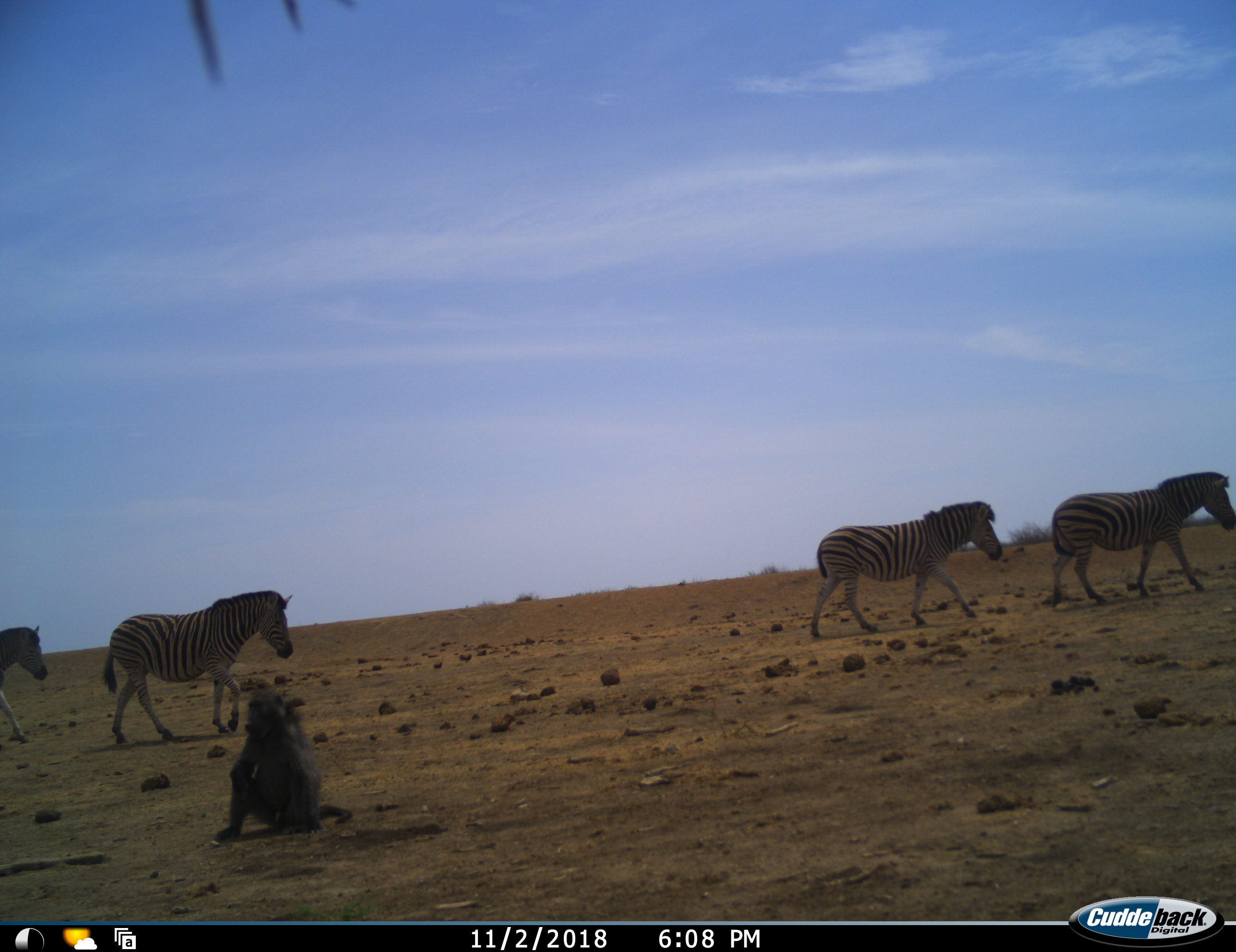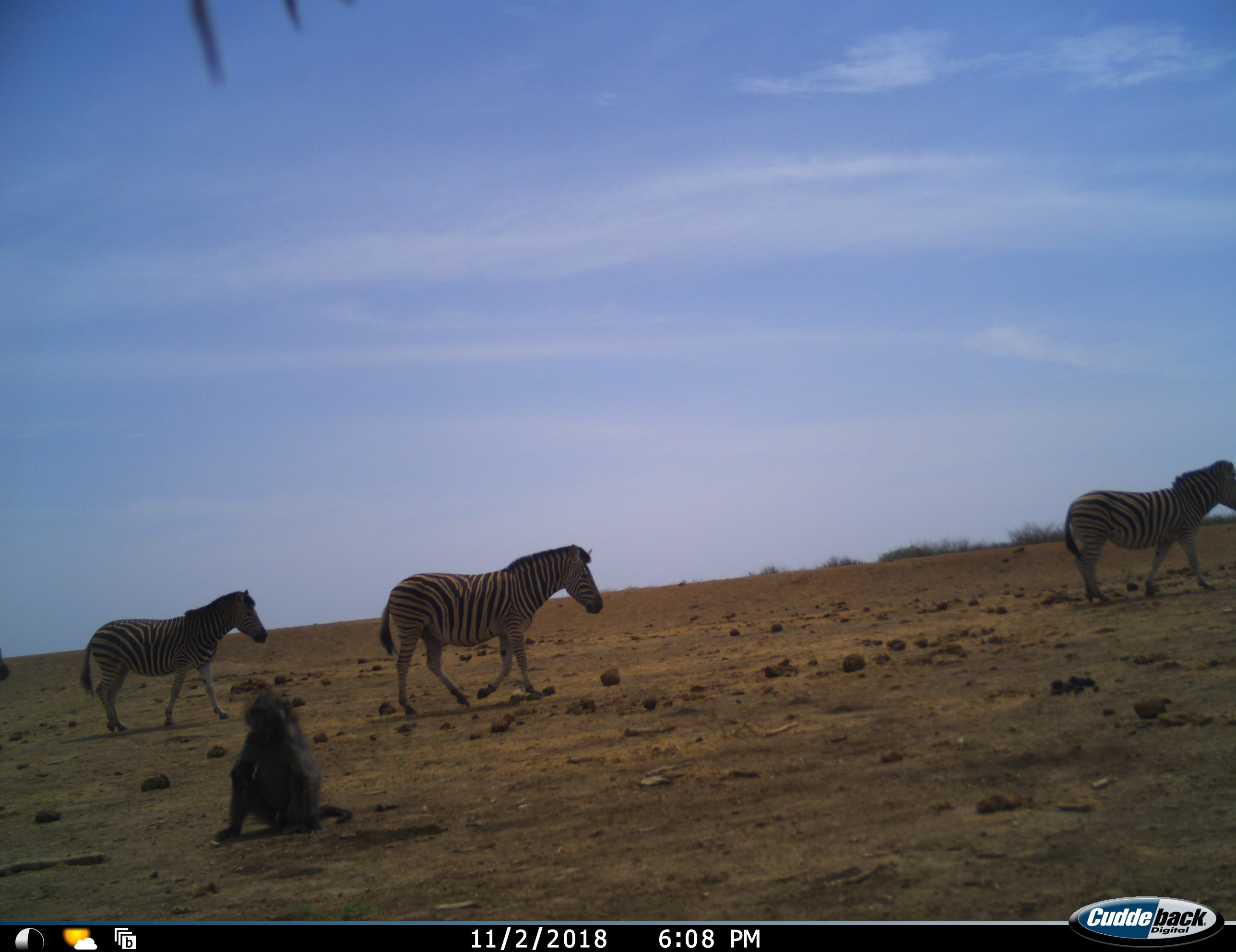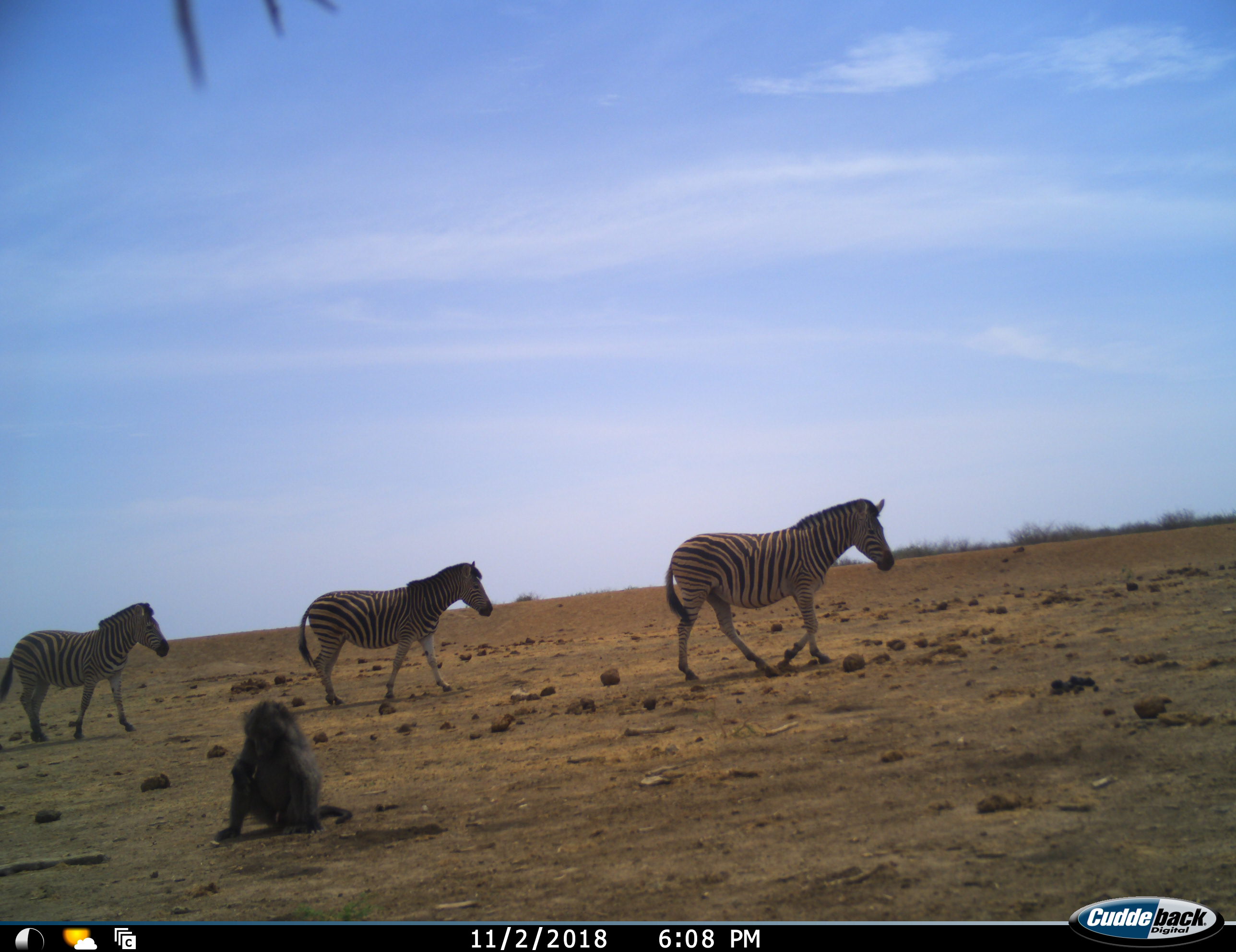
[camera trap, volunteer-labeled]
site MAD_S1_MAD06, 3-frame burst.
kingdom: Animalia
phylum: Chordata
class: Mammalia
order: Primates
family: Cercopithecidae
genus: Papio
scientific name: Papio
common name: baboon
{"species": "baboon (Papio)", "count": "1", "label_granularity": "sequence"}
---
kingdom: Animalia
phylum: Chordata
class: Mammalia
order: Perissodactyla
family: Equidae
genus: Equus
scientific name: Equus quagga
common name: plains zebra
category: zebraplains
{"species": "zebraplains (plains zebra) (Equus quagga)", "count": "4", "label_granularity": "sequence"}